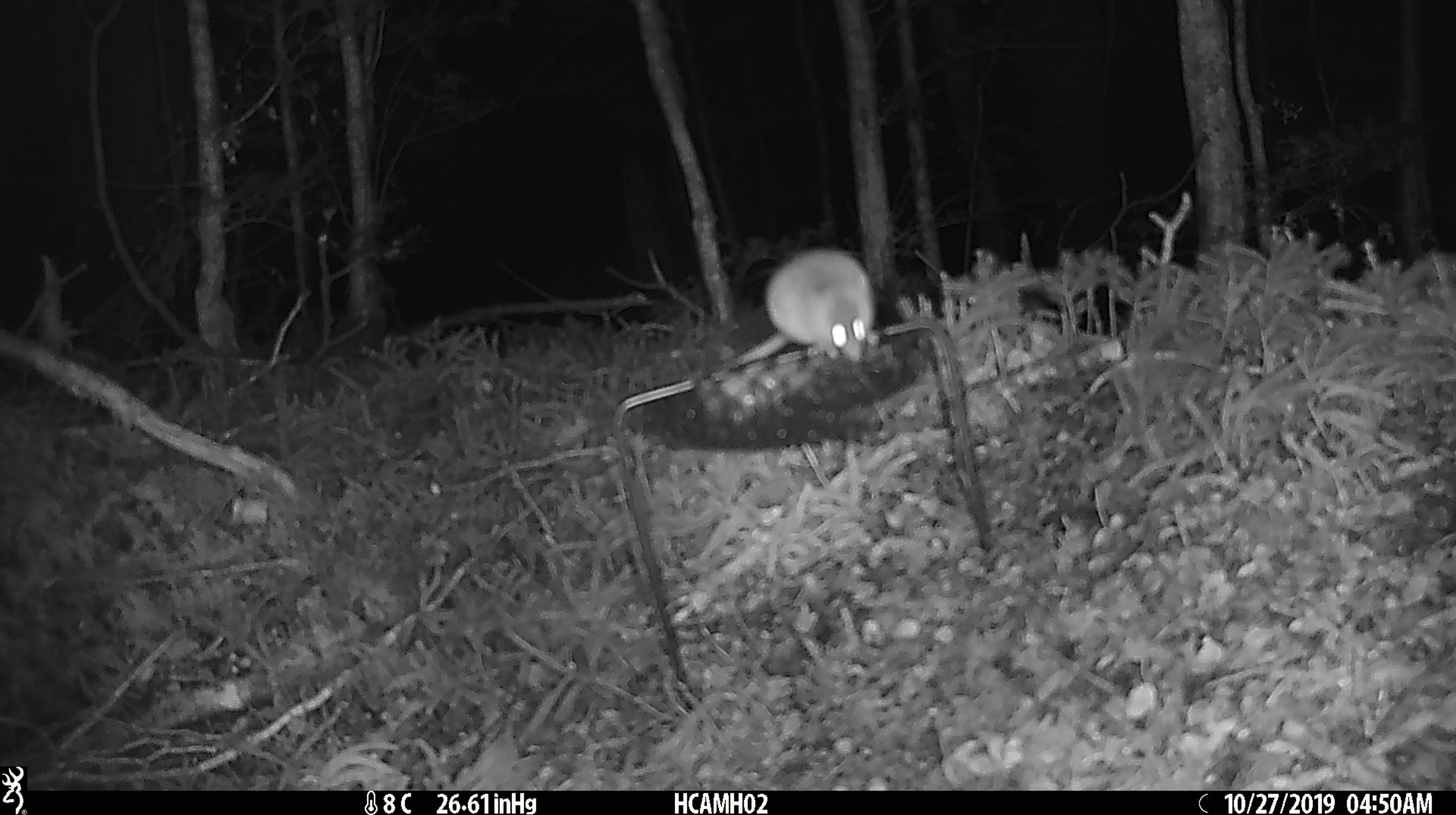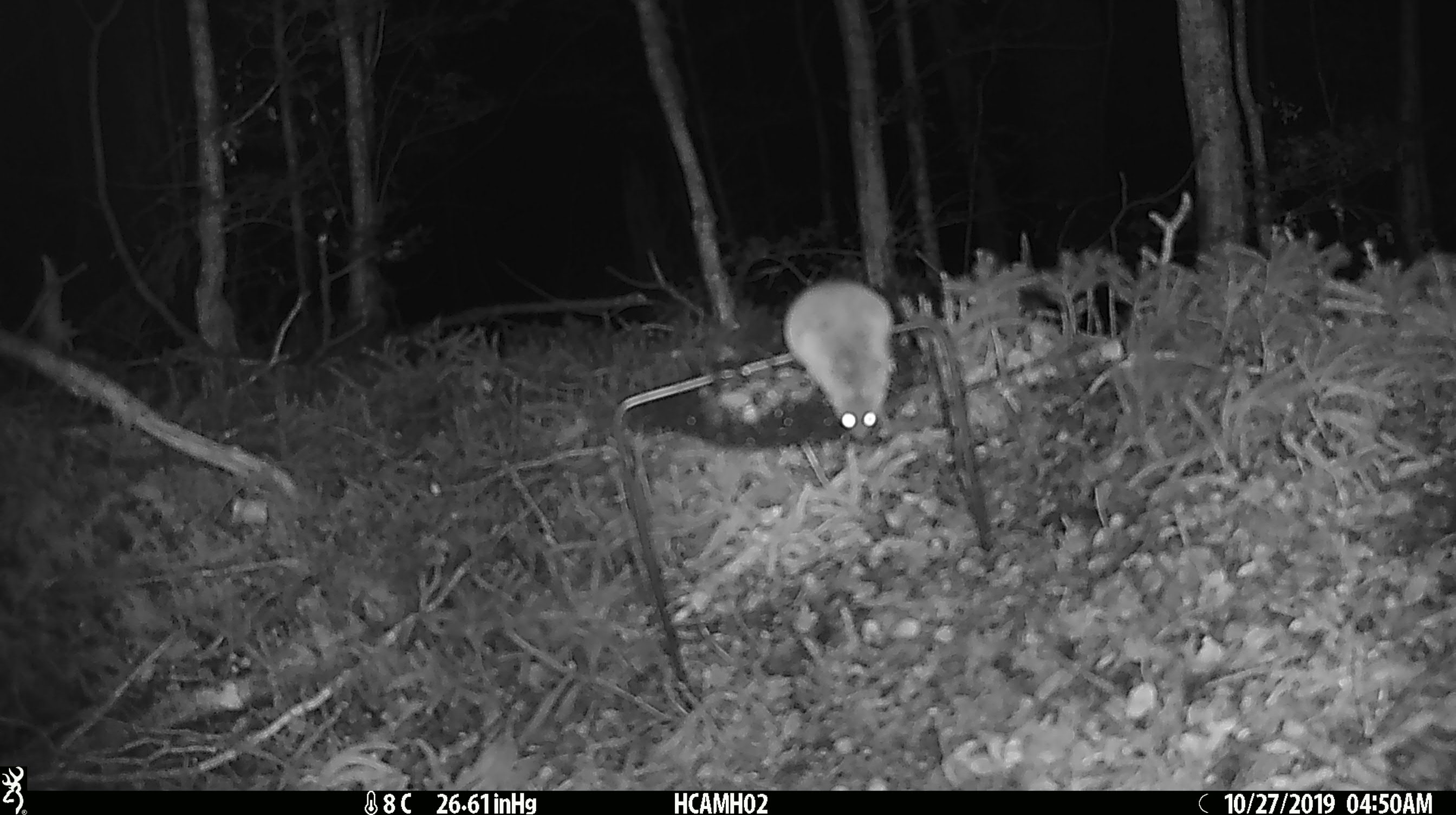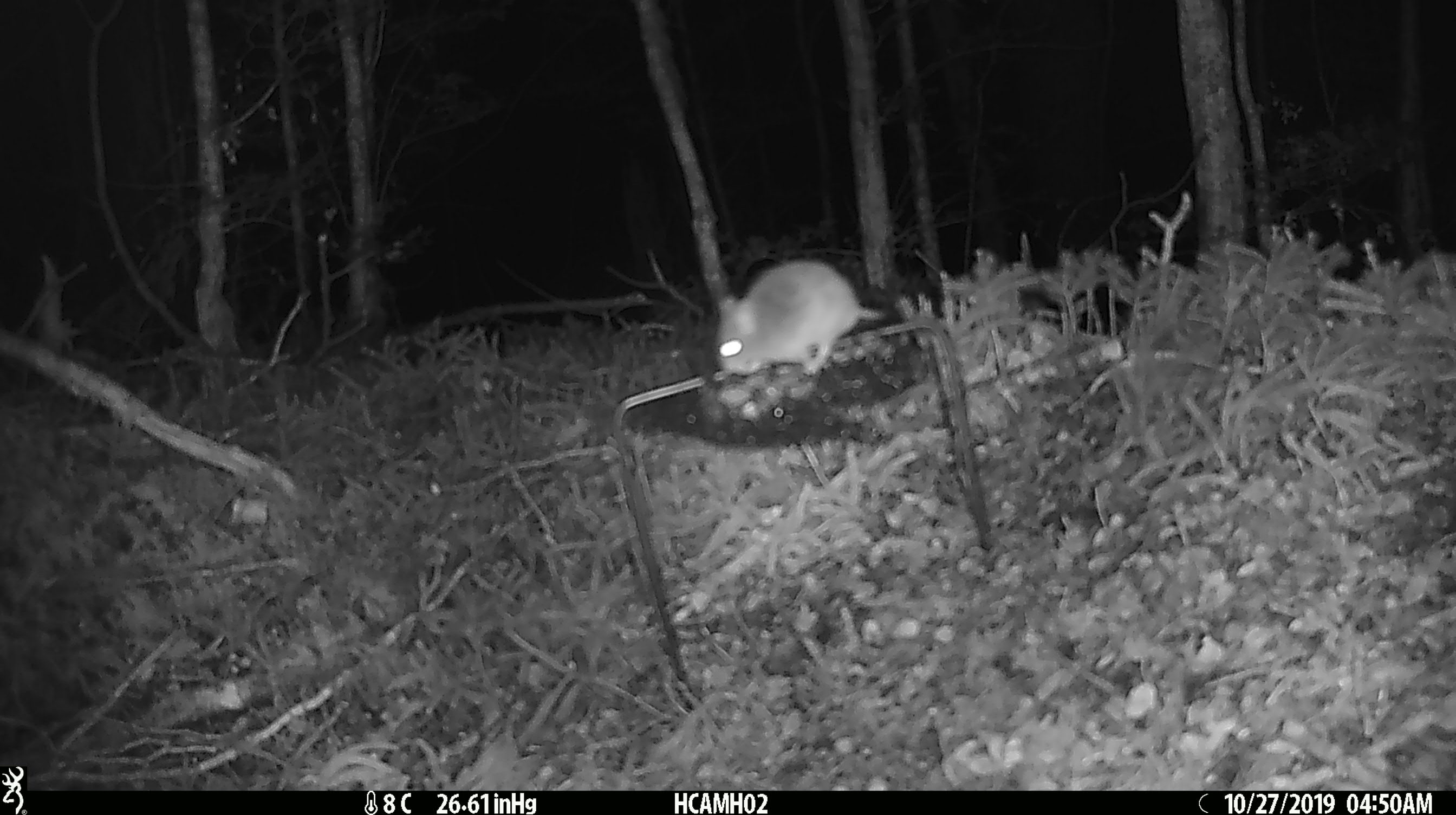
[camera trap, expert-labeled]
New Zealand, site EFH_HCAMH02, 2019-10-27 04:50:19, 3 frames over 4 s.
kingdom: Animalia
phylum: Chordata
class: Mammalia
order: Rodentia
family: Muridae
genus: Mus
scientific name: Mus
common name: mouse